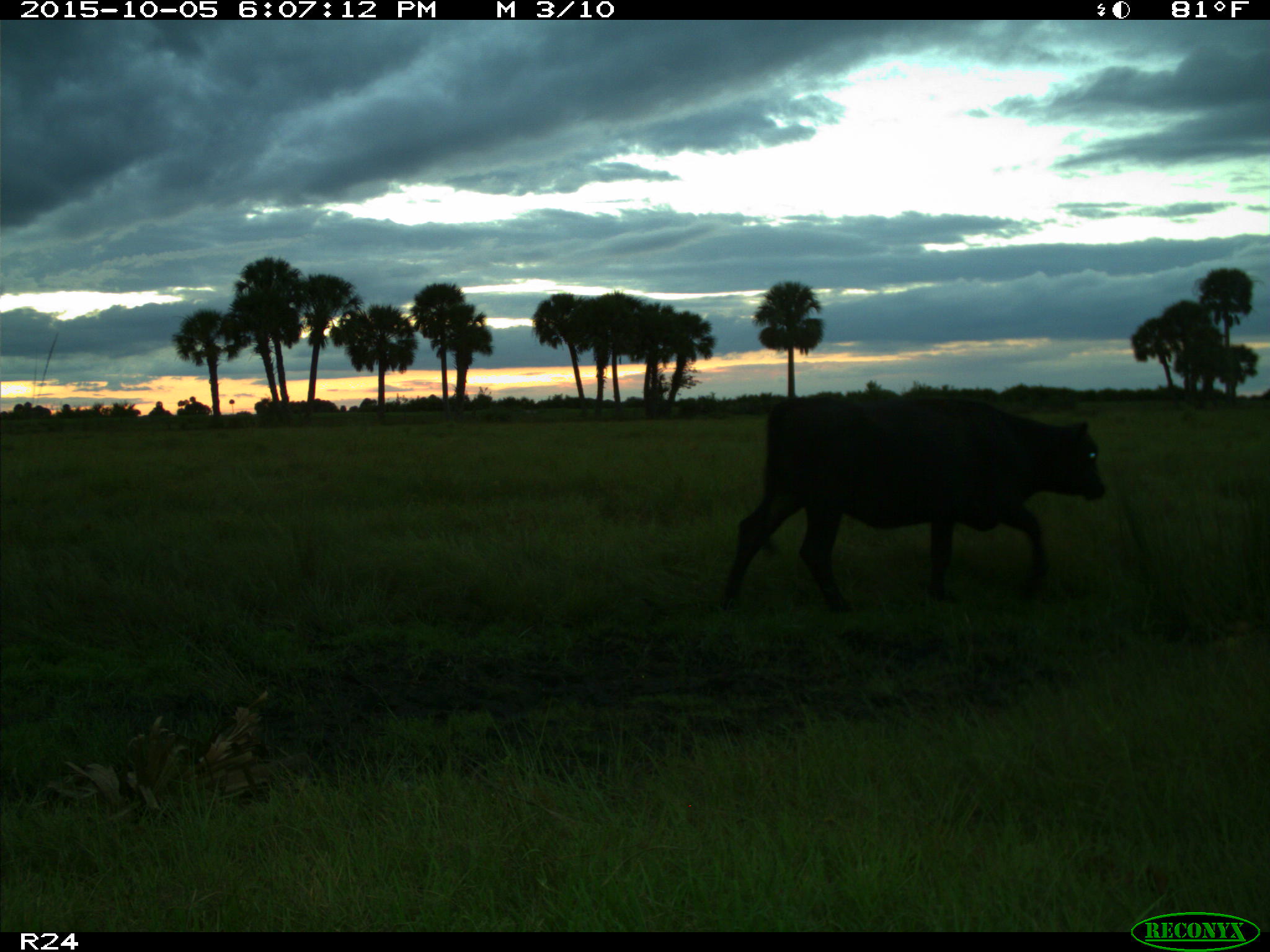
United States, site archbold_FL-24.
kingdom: Animalia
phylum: Chordata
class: Mammalia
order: Artiodactyla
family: Bovidae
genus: Bos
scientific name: Bos taurus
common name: domestic cow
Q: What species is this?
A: Bos taurus (domestic cow).